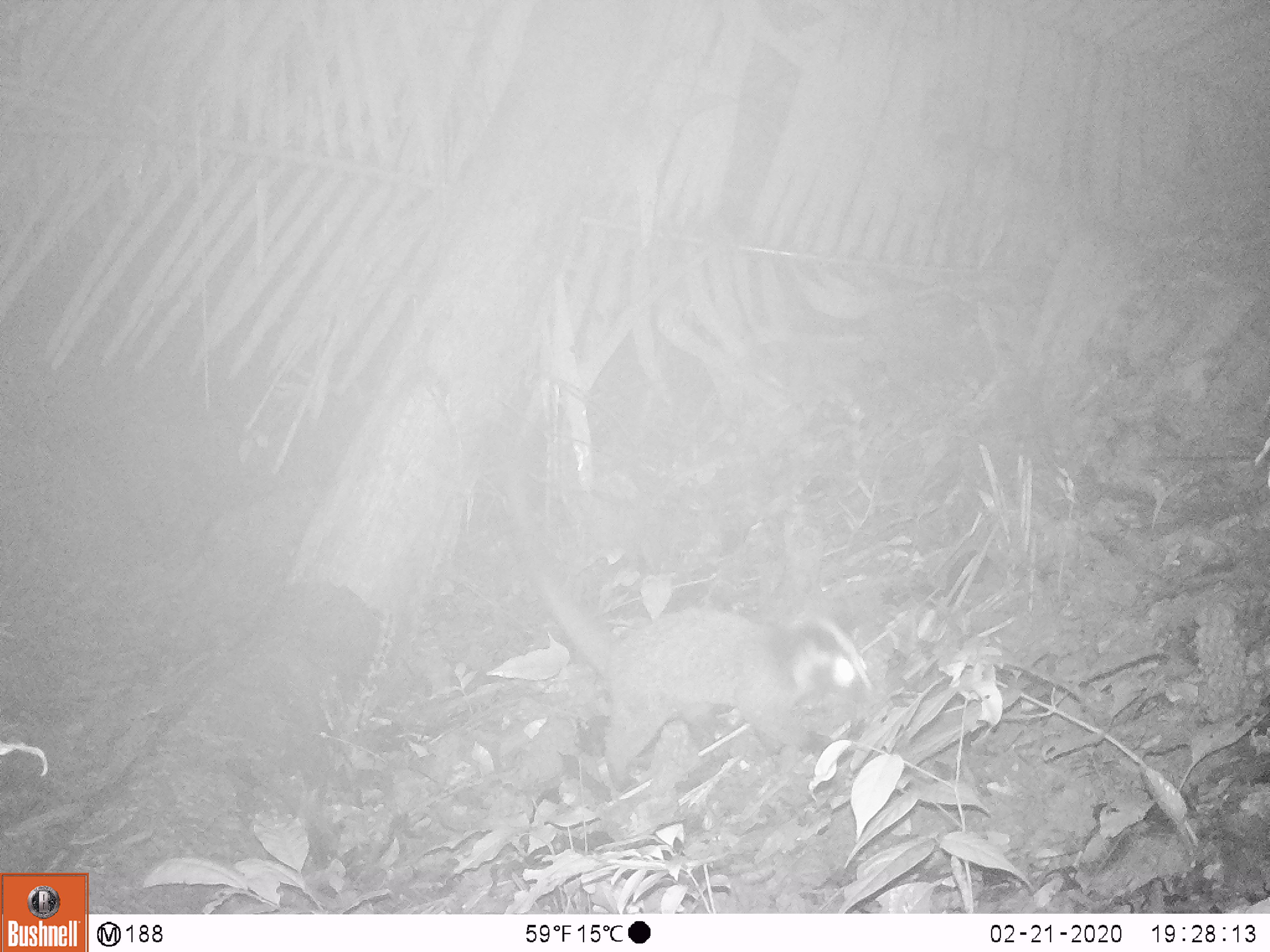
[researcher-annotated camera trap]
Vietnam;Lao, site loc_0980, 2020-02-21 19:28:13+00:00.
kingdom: Animalia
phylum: Chordata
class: Mammalia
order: Carnivora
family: Viverridae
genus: Paguma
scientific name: Paguma larvata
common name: masked palm civet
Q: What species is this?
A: Masked palm civet (Paguma larvata).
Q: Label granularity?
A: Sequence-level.